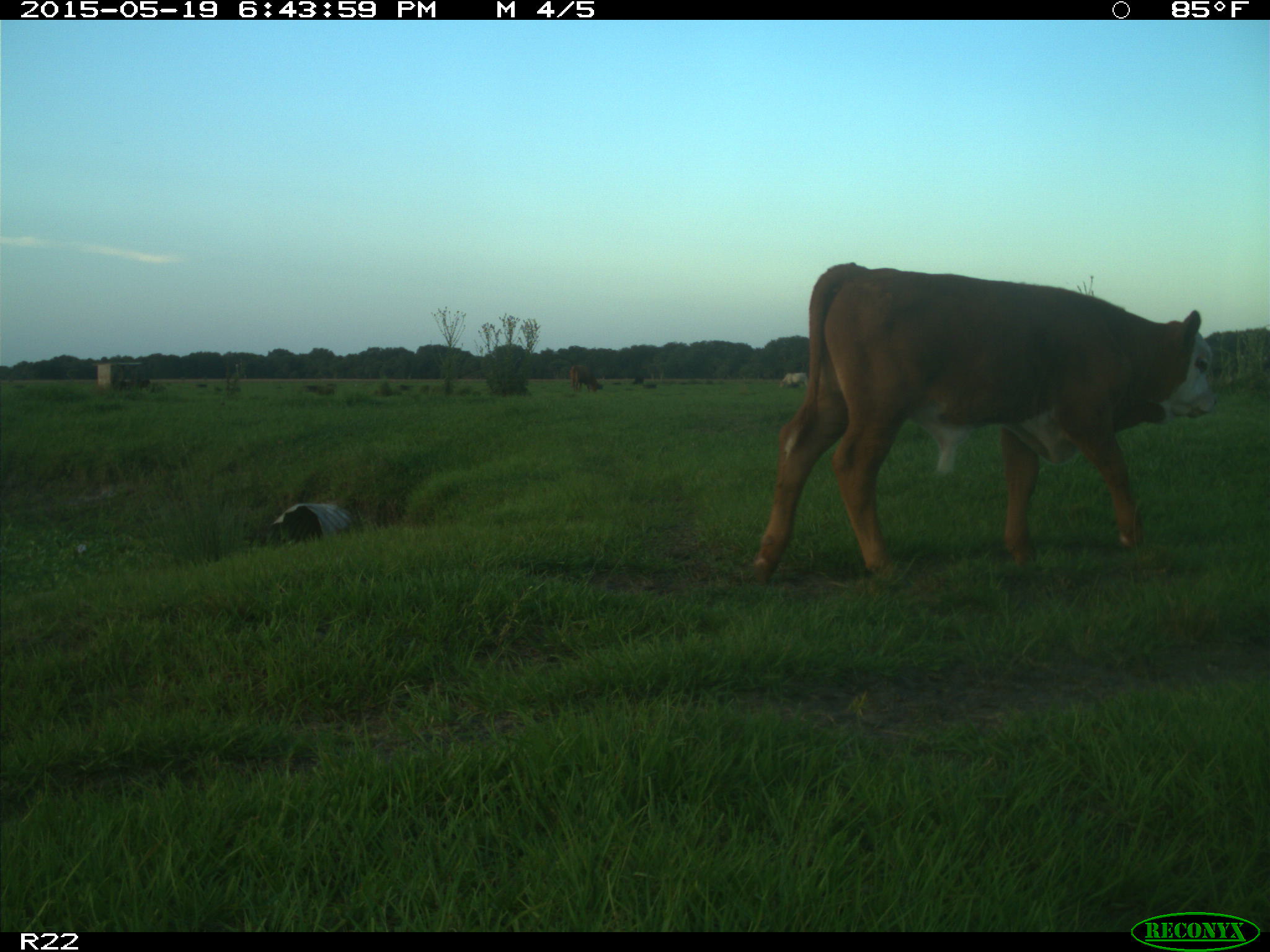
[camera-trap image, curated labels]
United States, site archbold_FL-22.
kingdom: Animalia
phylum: Chordata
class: Mammalia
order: Artiodactyla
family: Bovidae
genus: Bos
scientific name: Bos taurus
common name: domestic cow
Bos taurus (domestic cow).